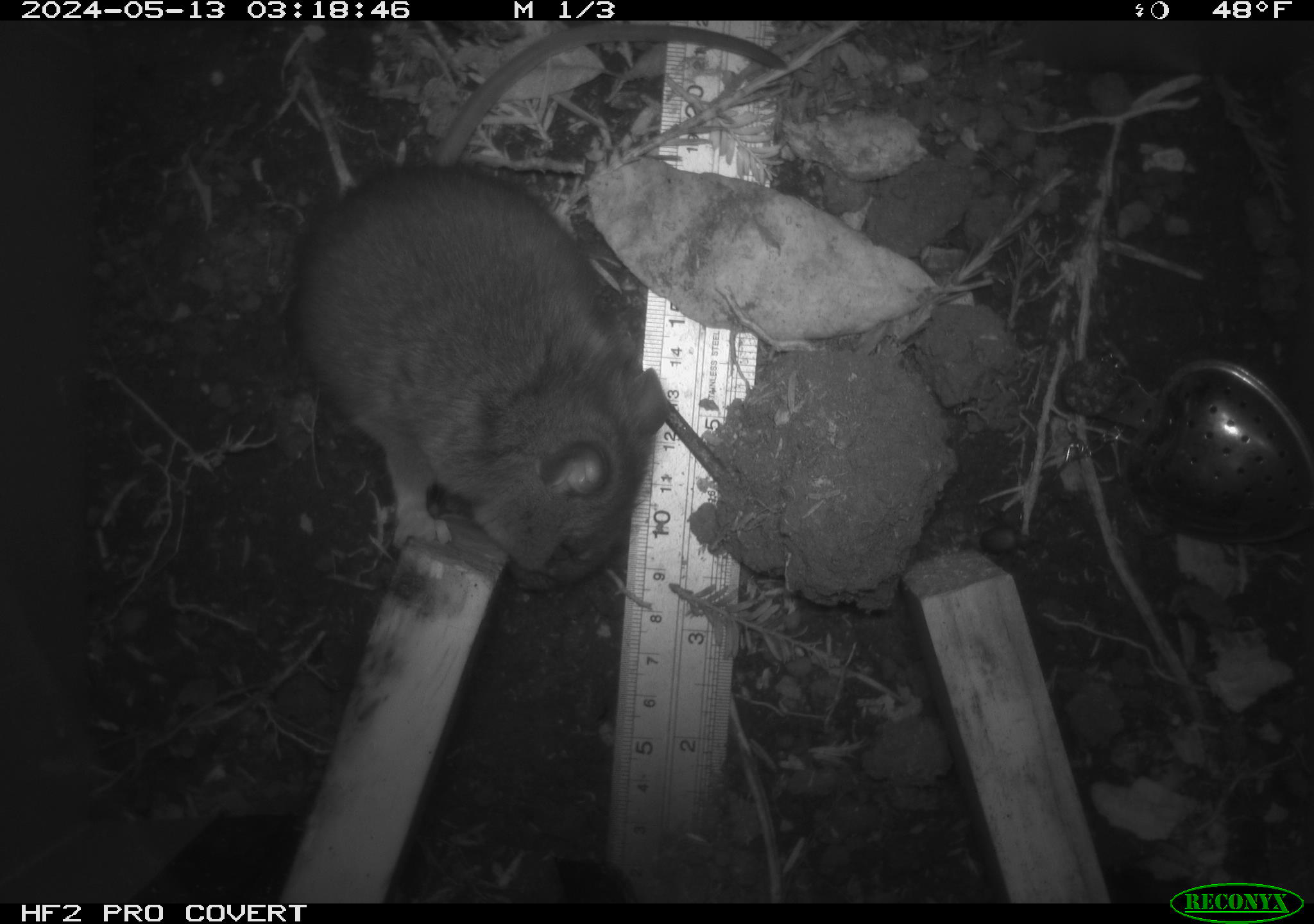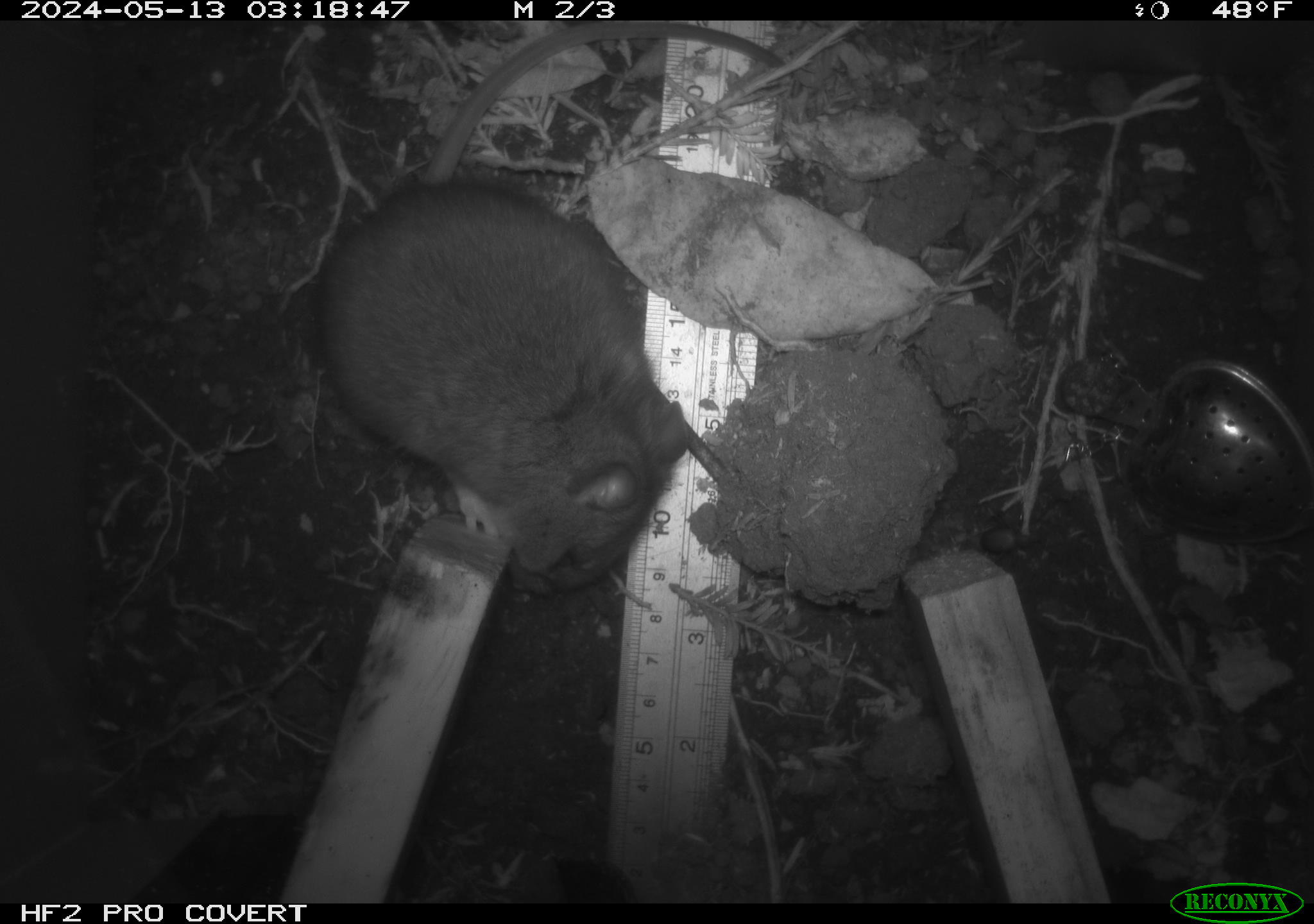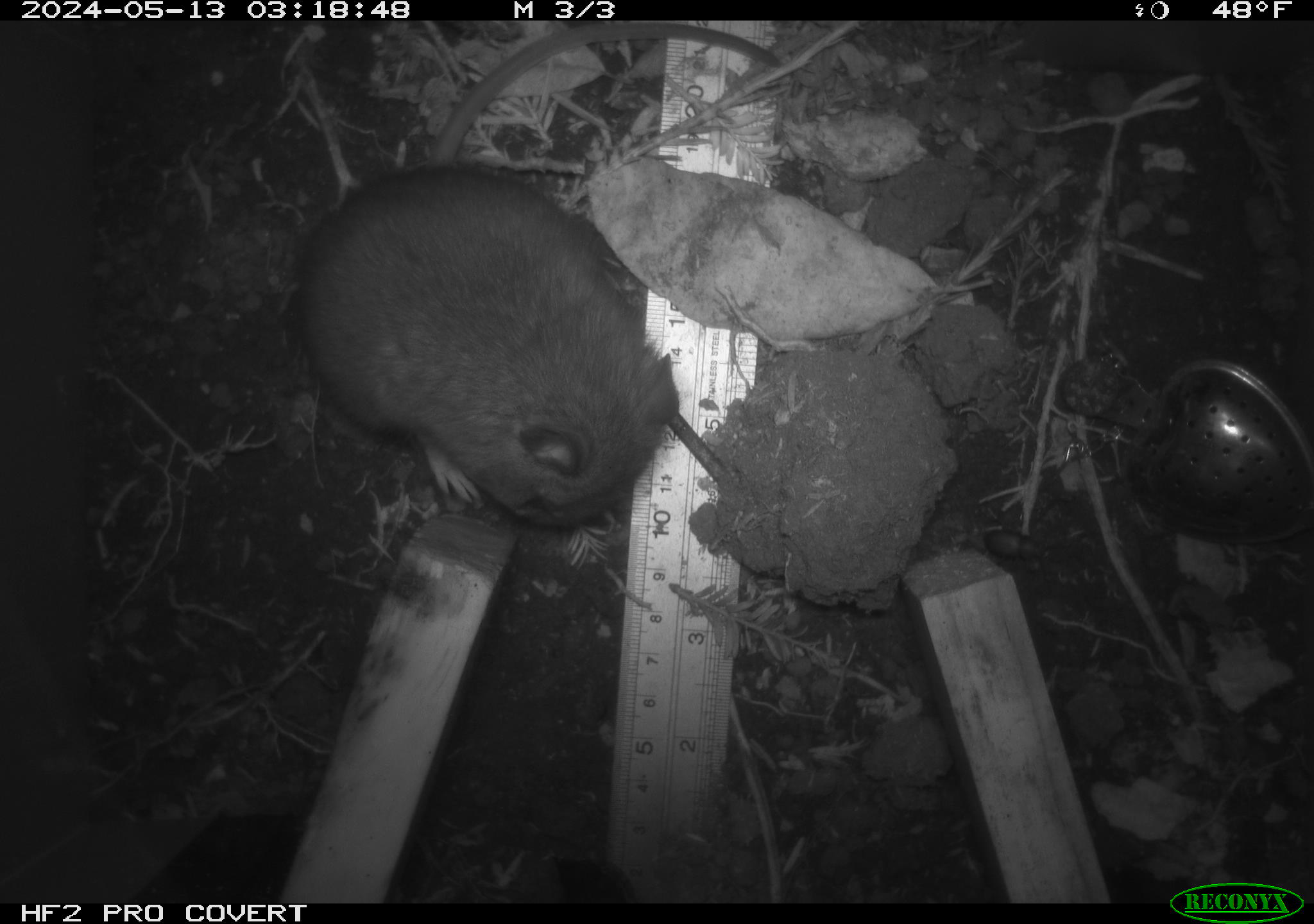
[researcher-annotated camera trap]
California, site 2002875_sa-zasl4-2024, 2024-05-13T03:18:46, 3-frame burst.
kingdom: Animalia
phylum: Chordata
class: Mammalia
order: Rodentia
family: Cricetidae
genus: Neotoma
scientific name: Neotoma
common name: pack rat or woodrat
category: neotoma species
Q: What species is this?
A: Neotoma species (pack rat or woodrat) (Neotoma).